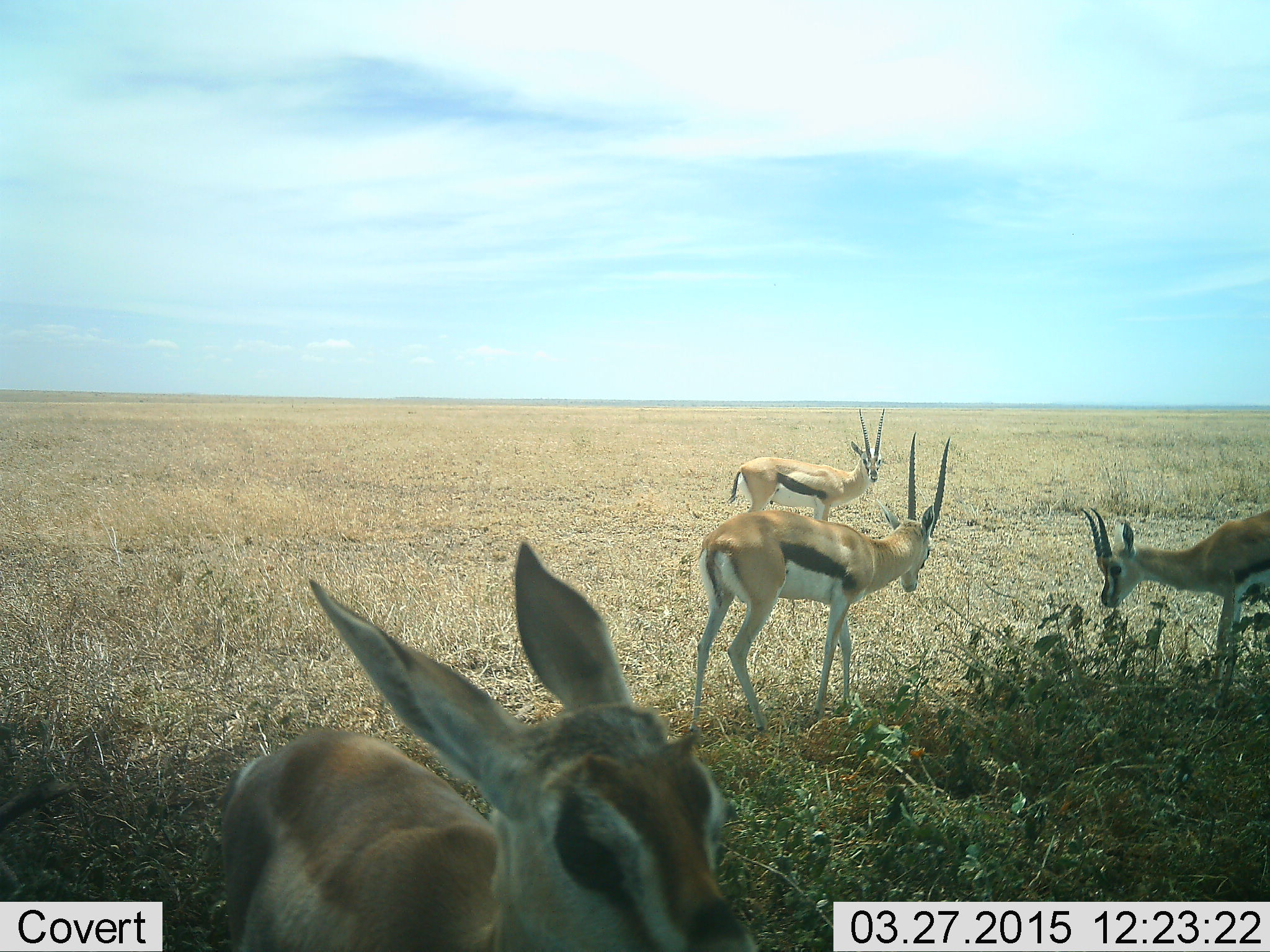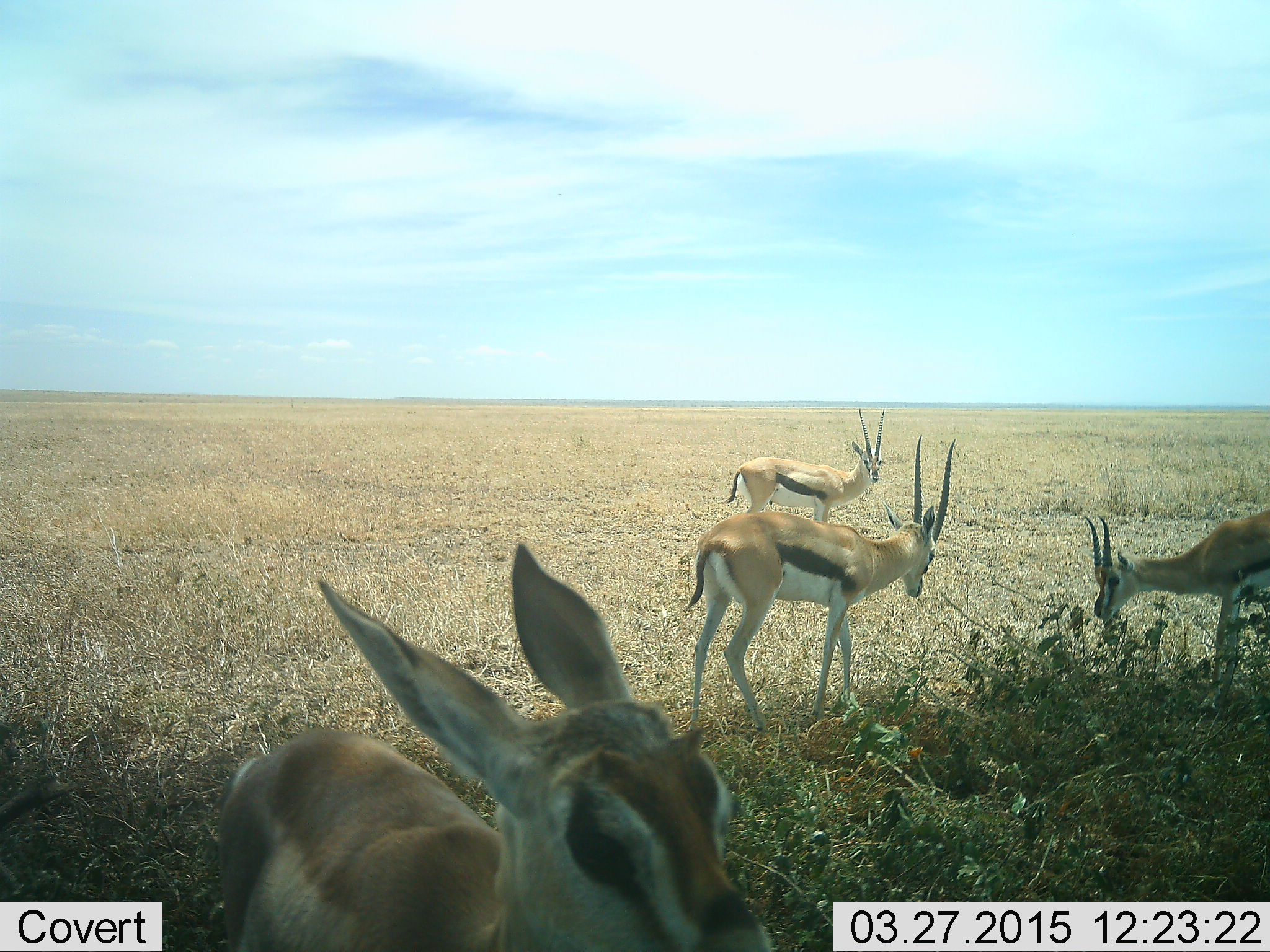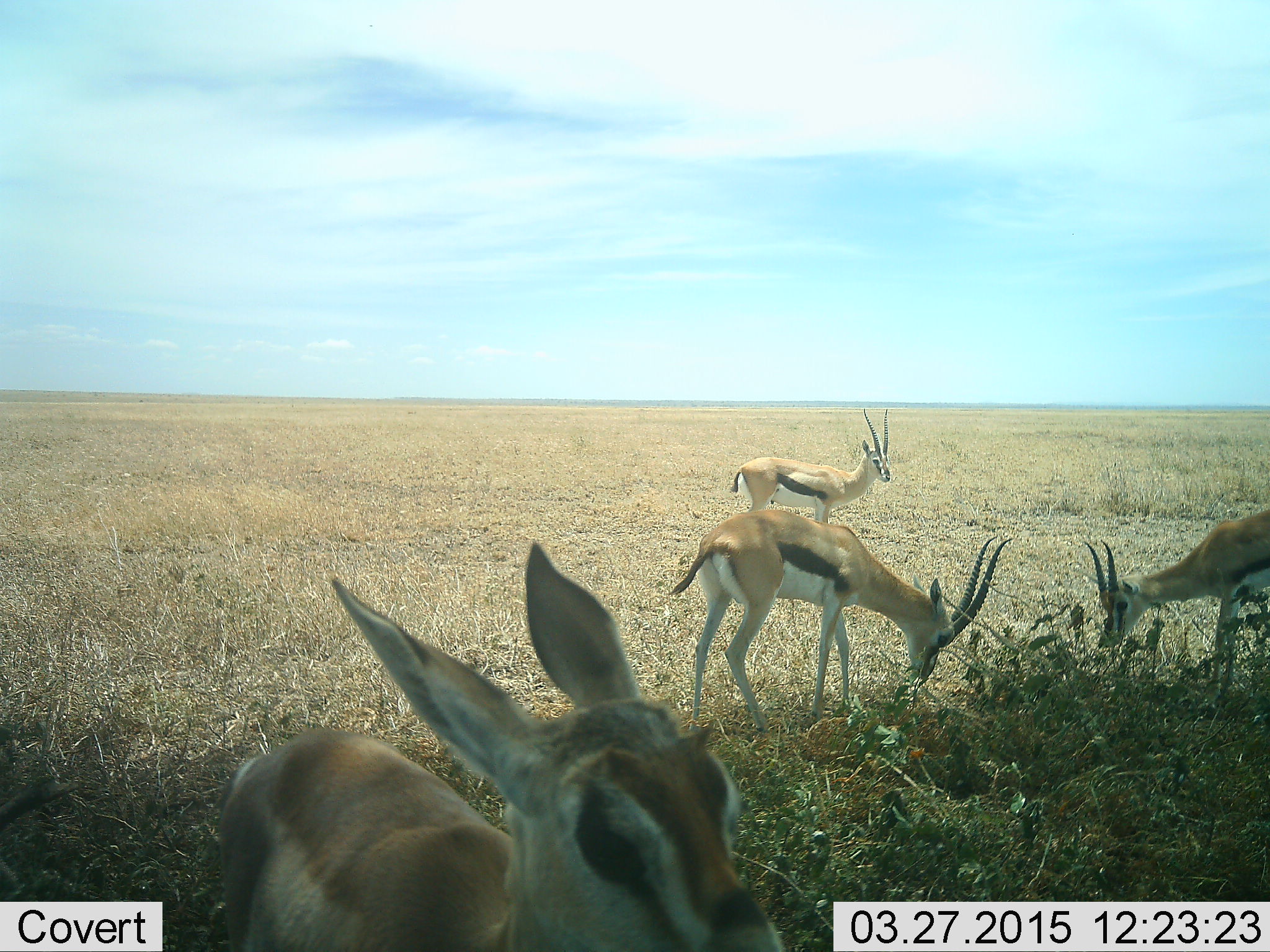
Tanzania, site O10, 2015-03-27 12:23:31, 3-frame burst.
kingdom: Animalia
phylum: Chordata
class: Mammalia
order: Artiodactyla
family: Bovidae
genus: Eudorcas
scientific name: Eudorcas thomsonii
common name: thomson's gazelle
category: gazellethomsons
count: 4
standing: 100%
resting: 0%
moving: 0%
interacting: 0%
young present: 10%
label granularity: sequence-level